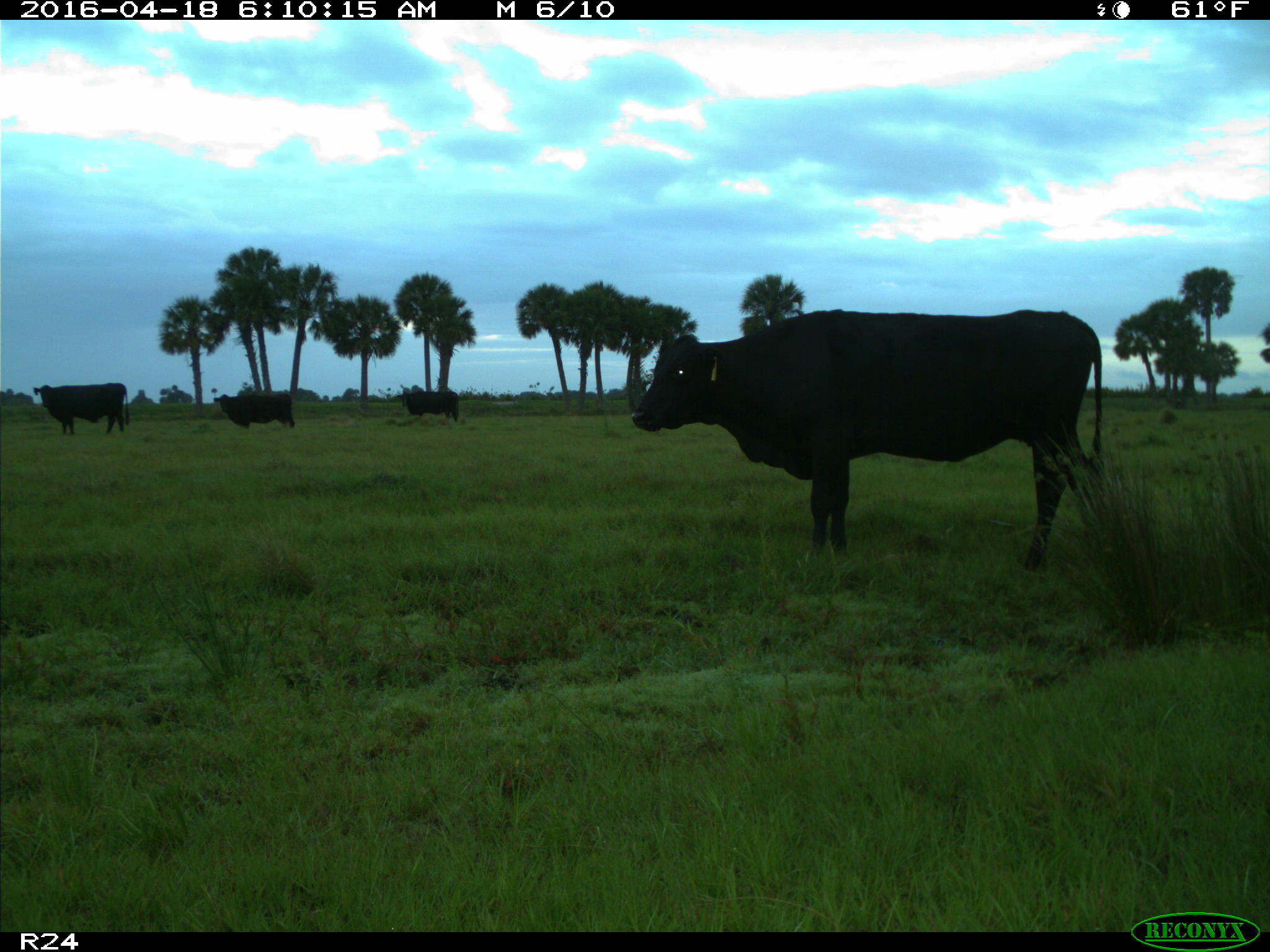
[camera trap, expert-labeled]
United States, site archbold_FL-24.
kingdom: Animalia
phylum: Chordata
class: Mammalia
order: Artiodactyla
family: Bovidae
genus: Bos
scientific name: Bos taurus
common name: domestic cow